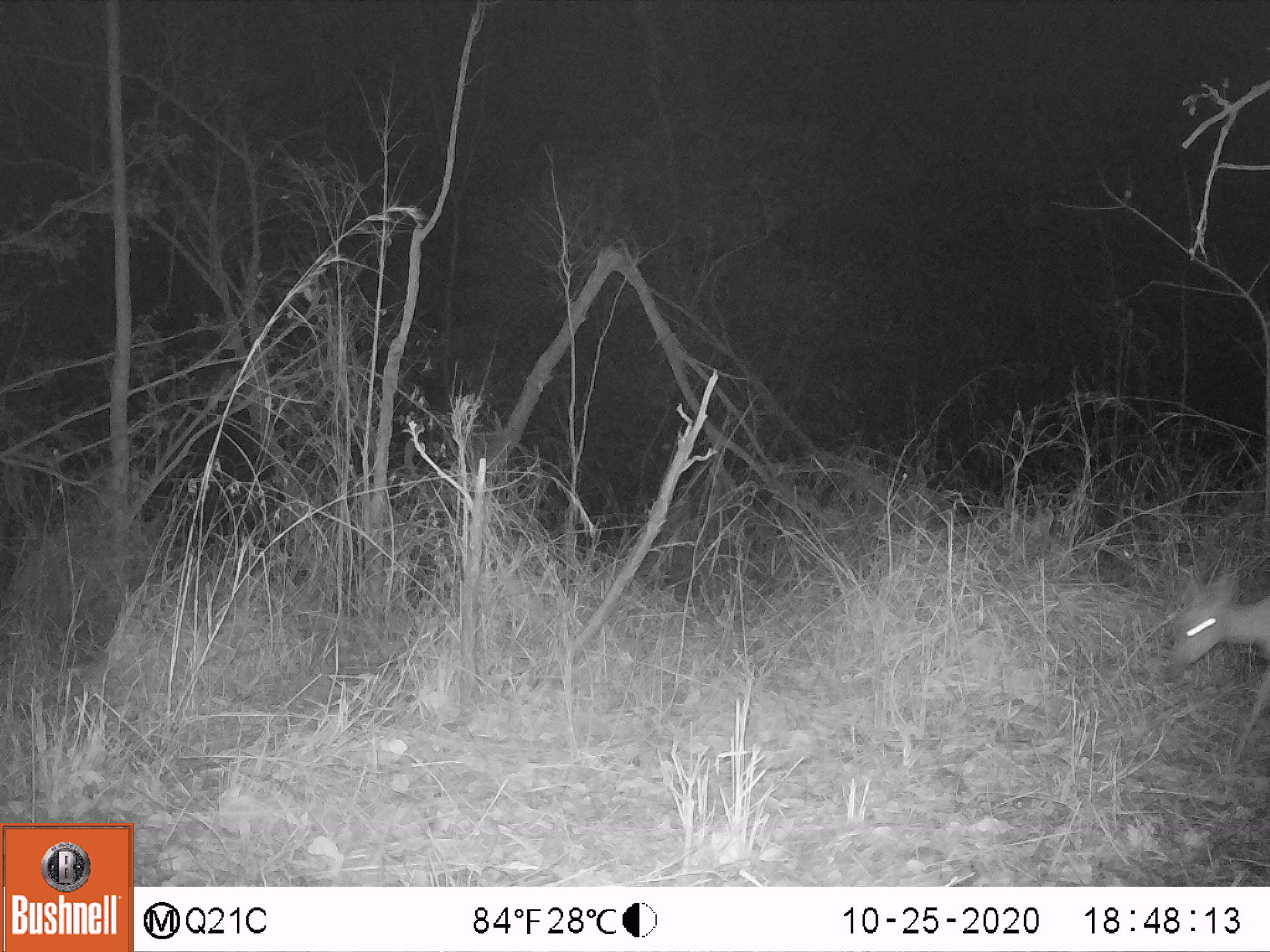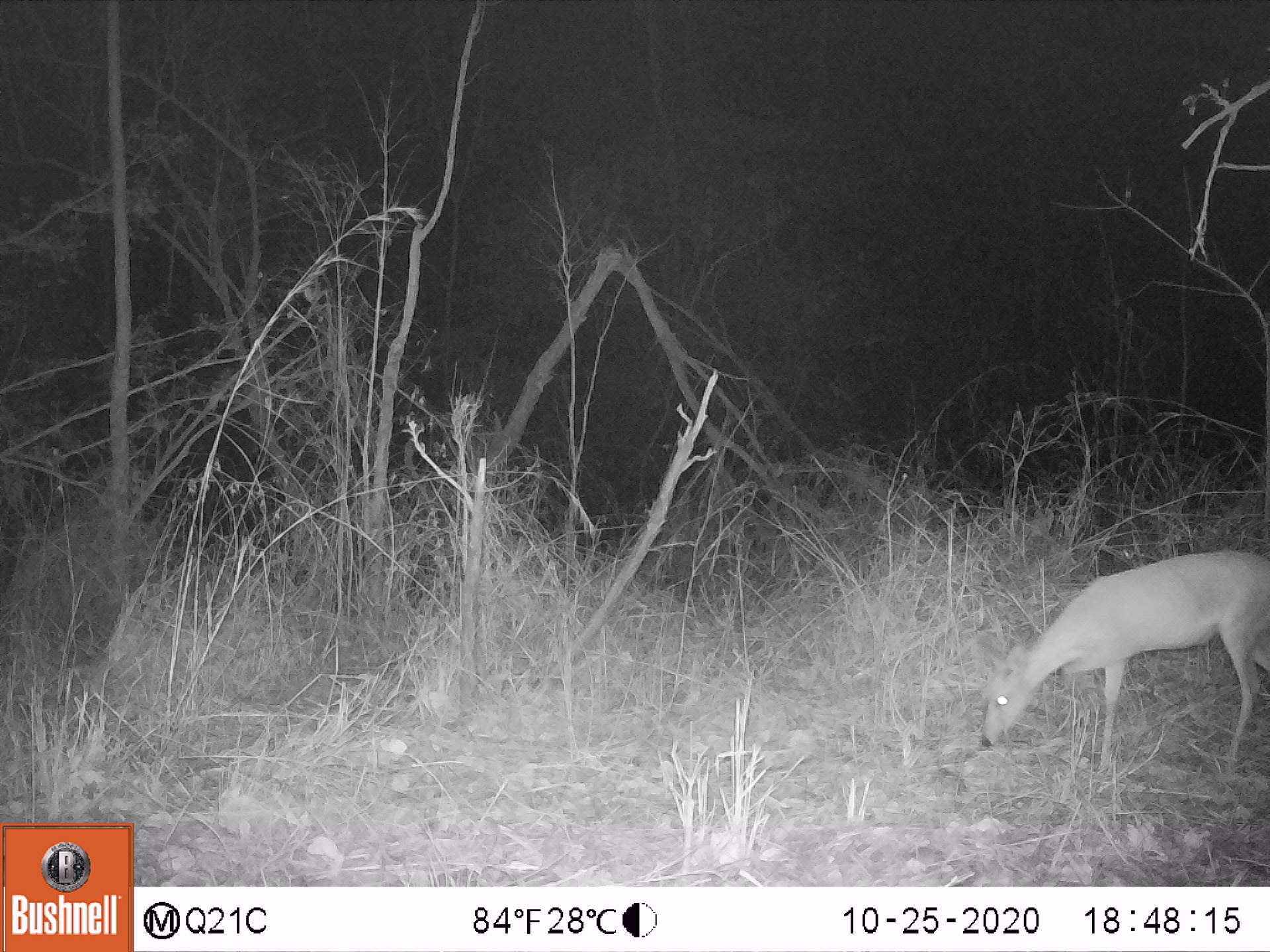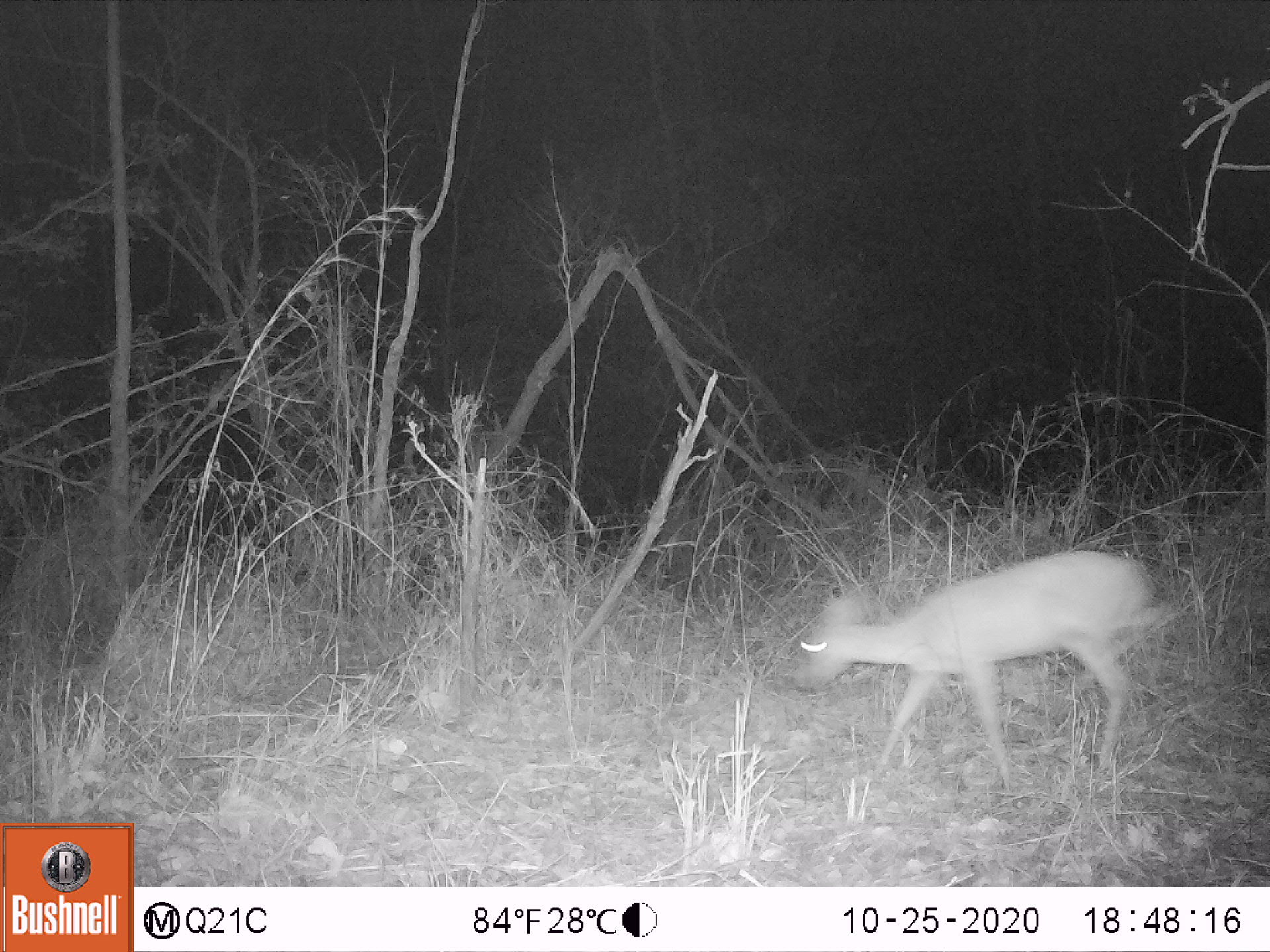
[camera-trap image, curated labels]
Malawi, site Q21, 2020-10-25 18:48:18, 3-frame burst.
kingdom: Animalia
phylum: Chordata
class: Mammalia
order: Artiodactyla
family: Bovidae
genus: Sylvicapra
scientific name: Sylvicapra grimmia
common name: common duiker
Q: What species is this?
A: Common duiker (Sylvicapra grimmia).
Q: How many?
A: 1.